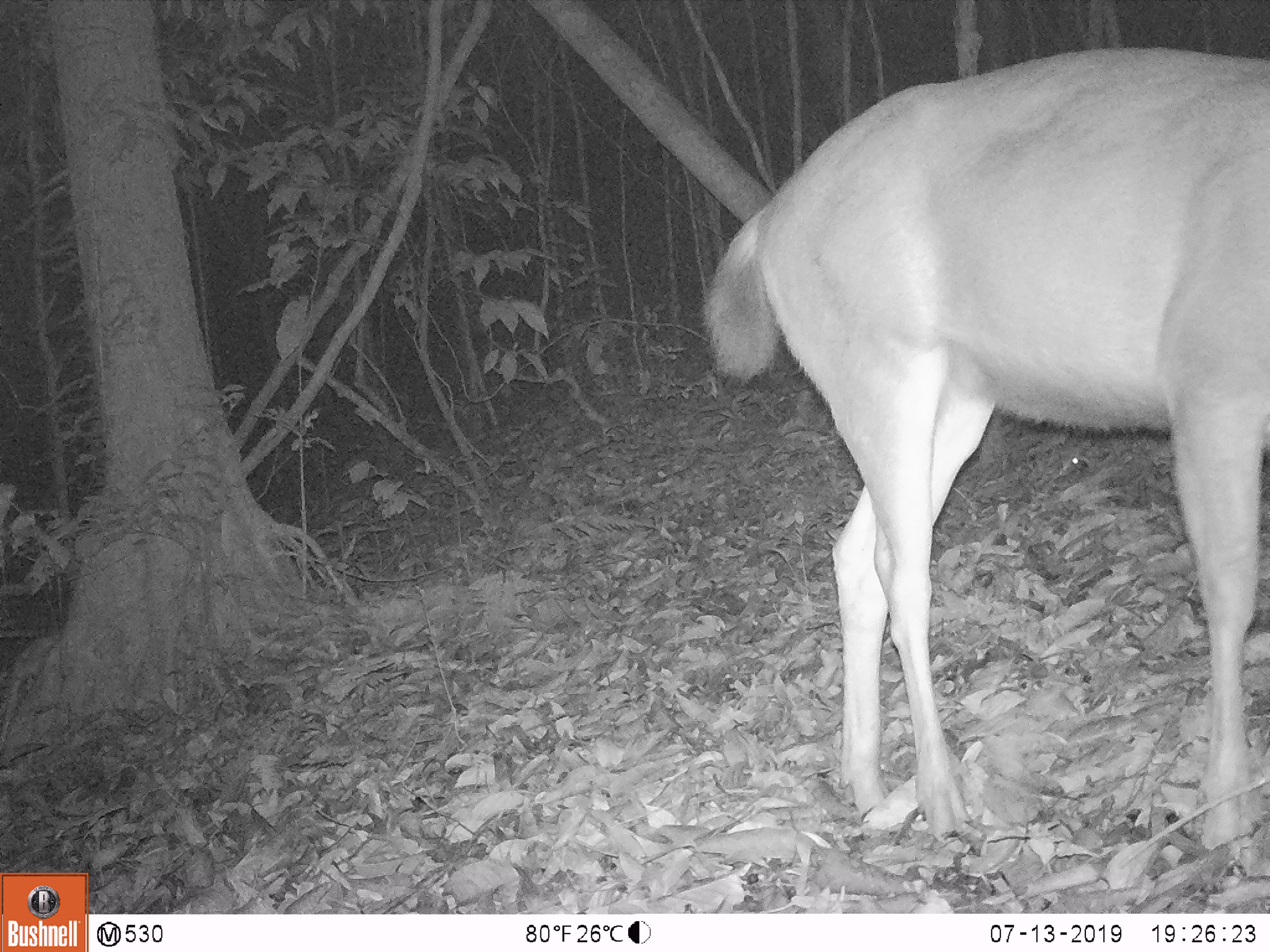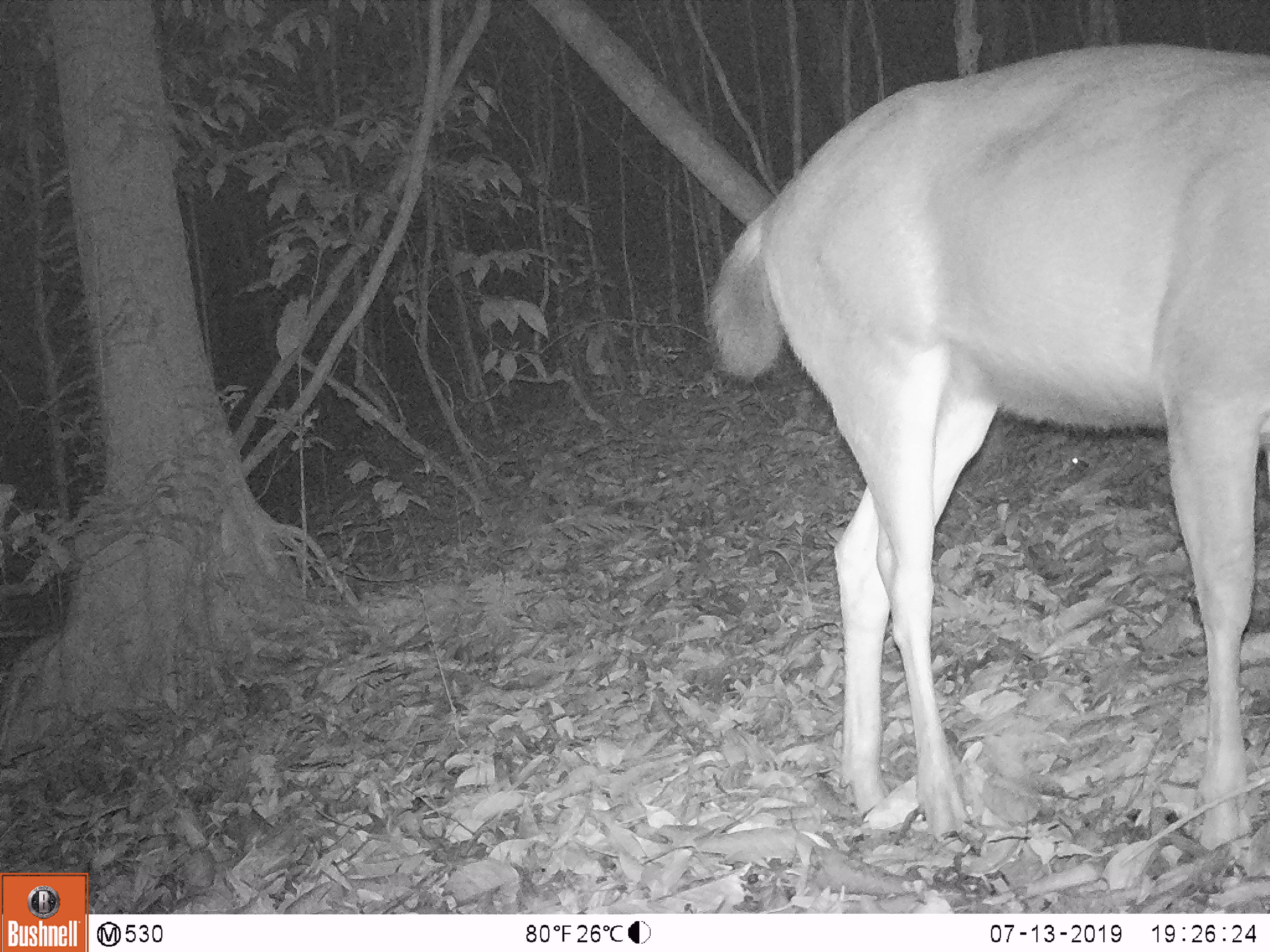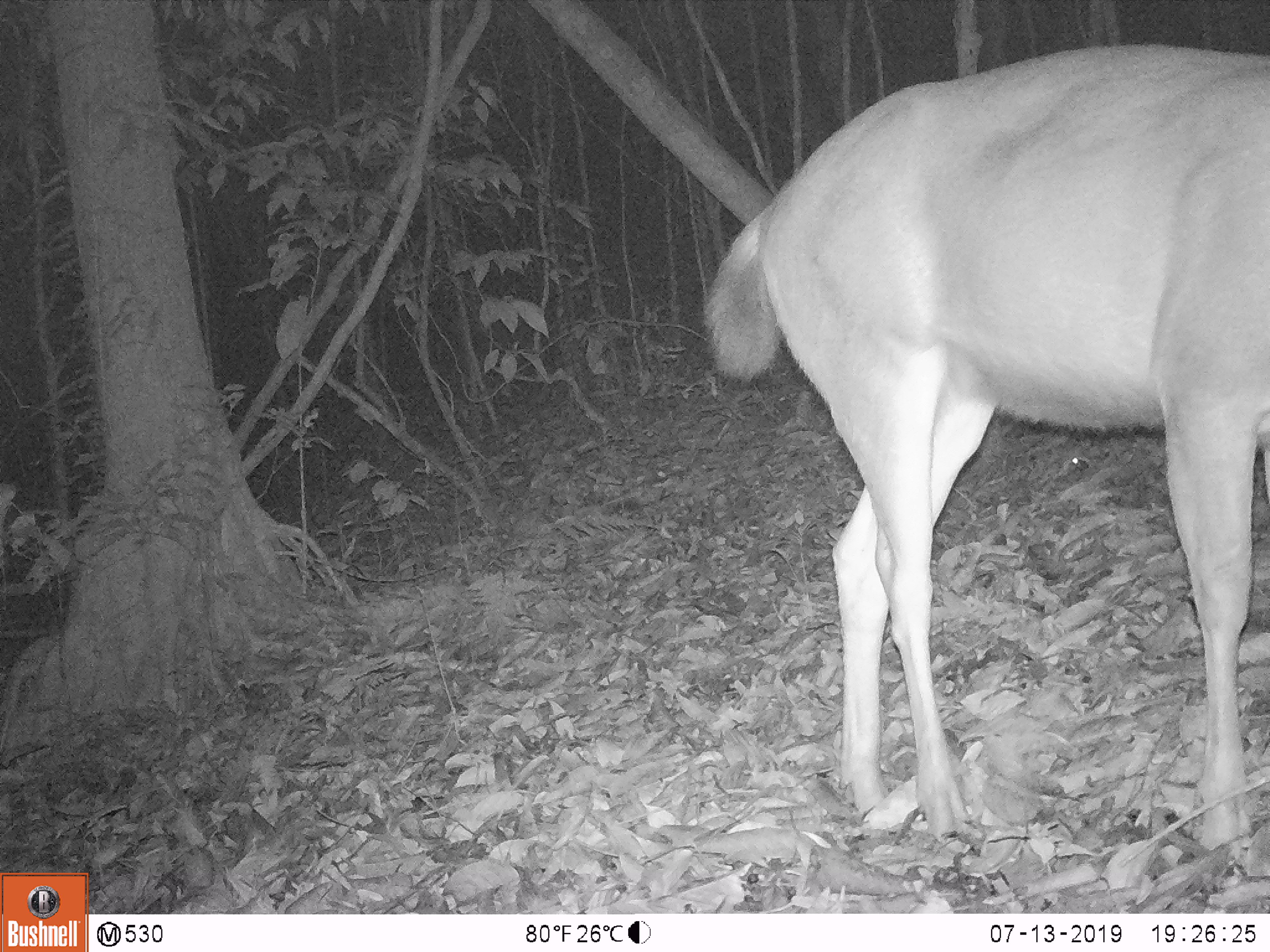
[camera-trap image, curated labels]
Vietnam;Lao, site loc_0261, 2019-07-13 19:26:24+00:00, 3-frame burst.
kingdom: Animalia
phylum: Chordata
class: Mammalia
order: Artiodactyla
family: Cervidae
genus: Rusa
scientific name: Rusa unicolor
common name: sambar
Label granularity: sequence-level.